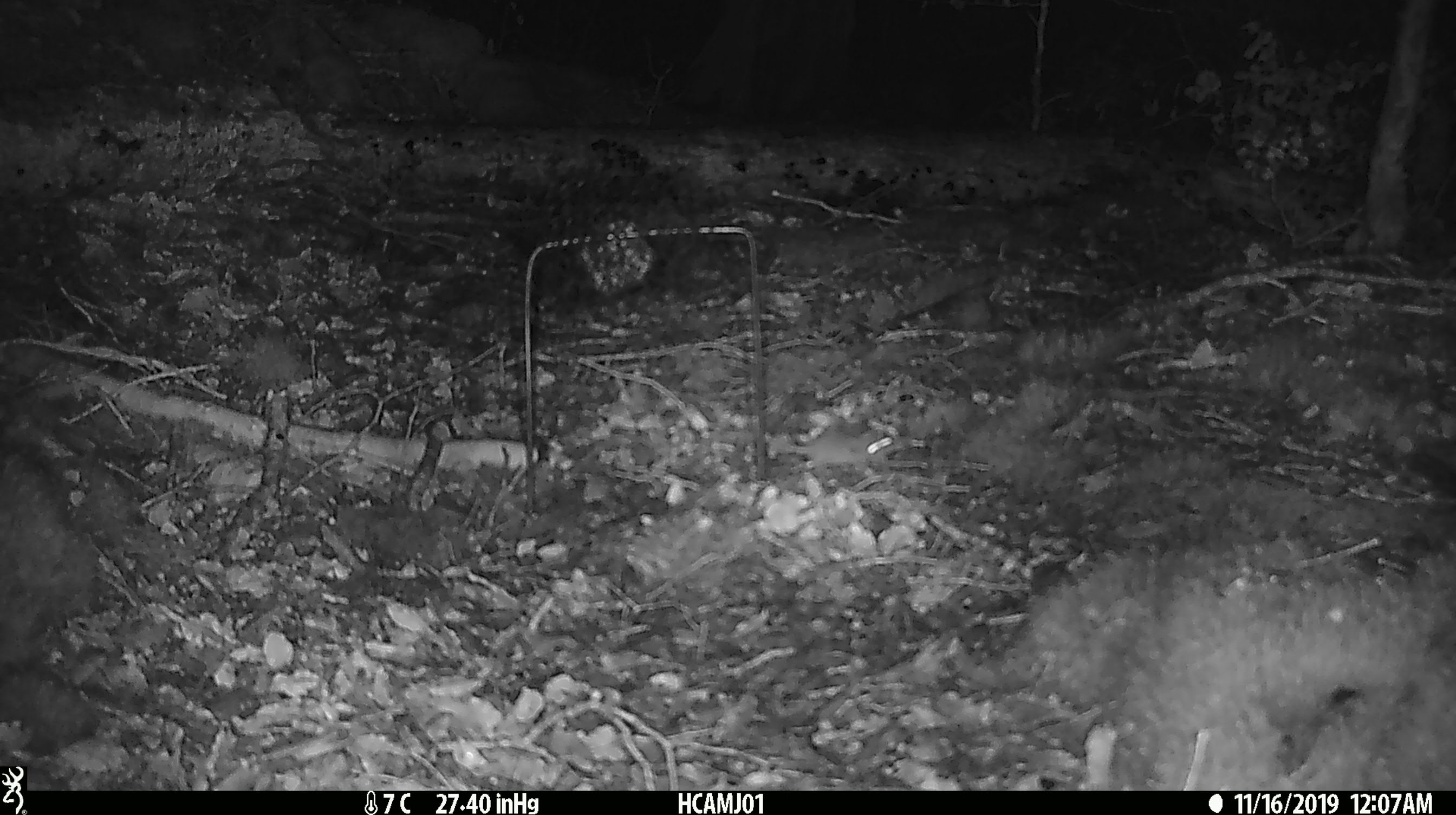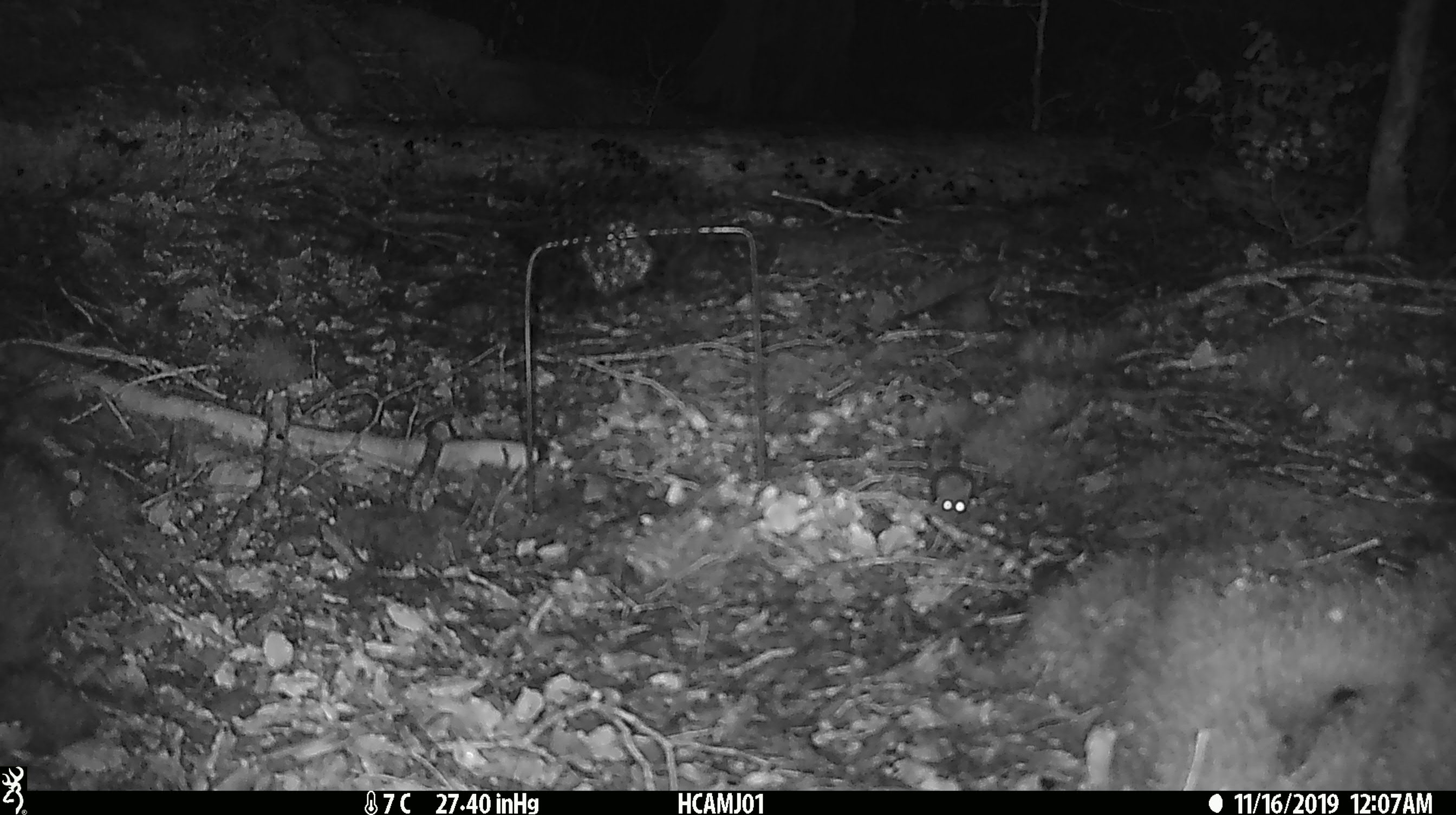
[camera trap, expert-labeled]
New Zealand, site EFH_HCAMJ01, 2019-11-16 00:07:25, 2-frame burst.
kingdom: Animalia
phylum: Chordata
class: Mammalia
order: Rodentia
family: Muridae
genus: Mus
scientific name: Mus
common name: mouse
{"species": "mouse (Mus)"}